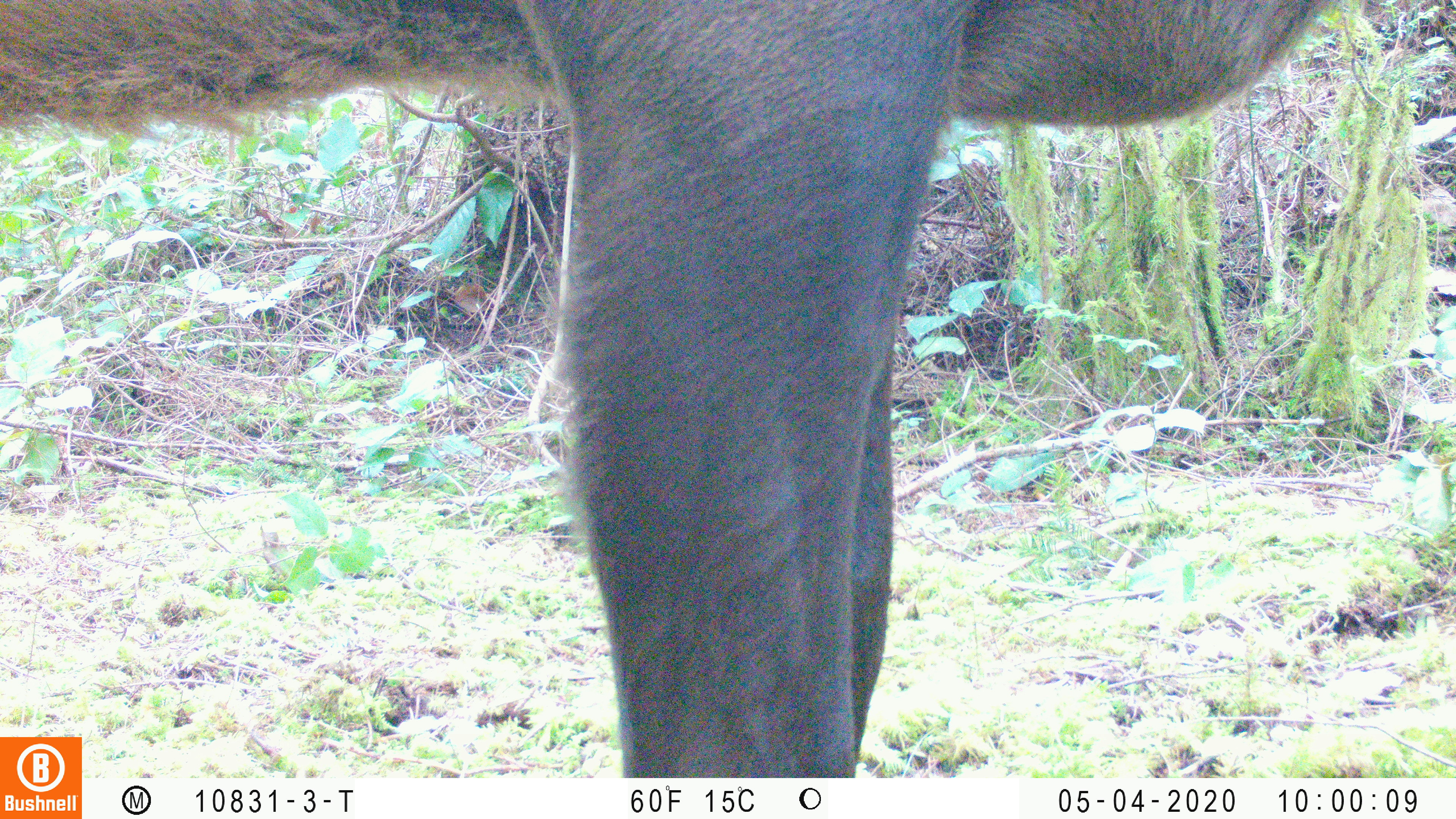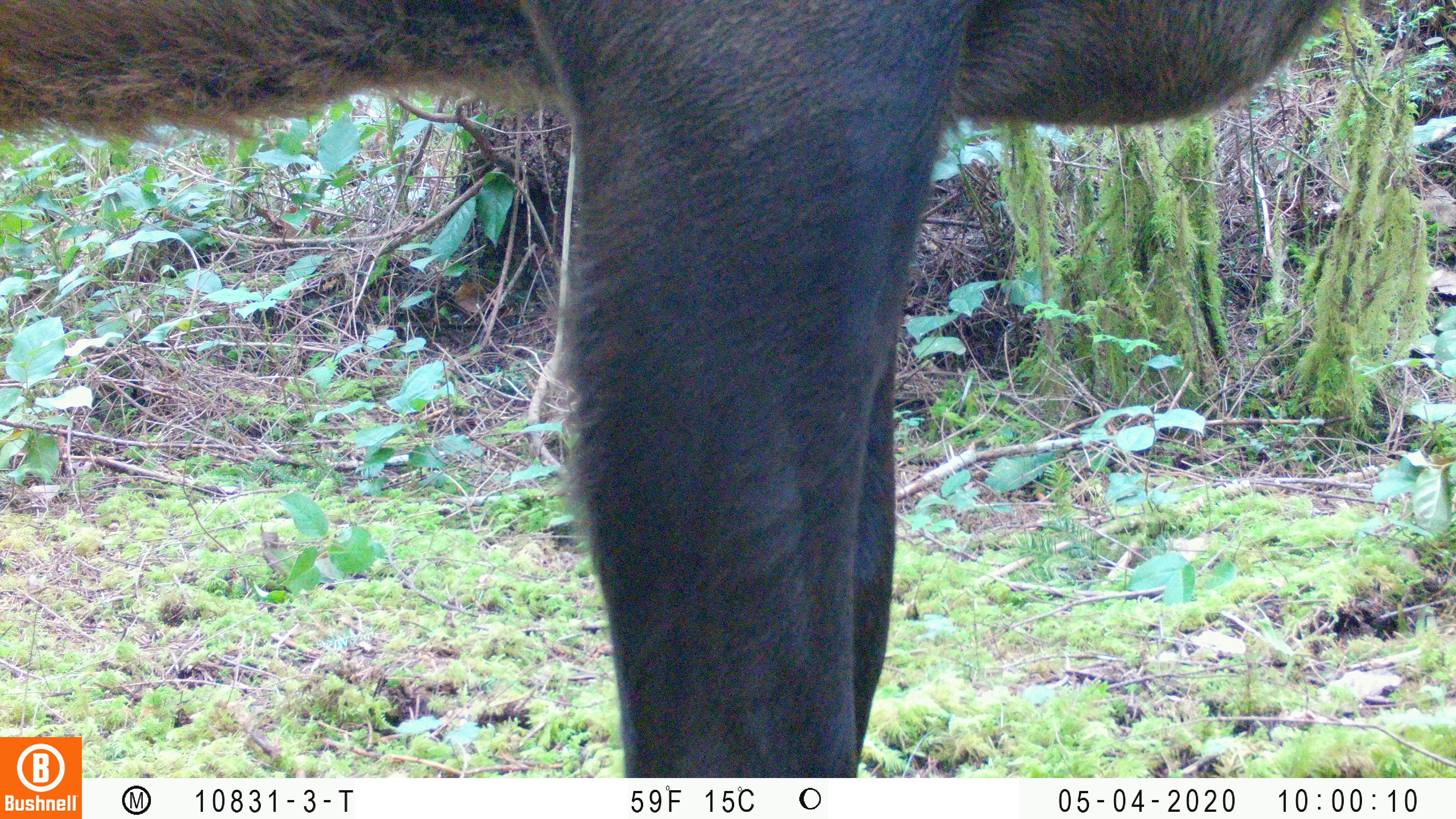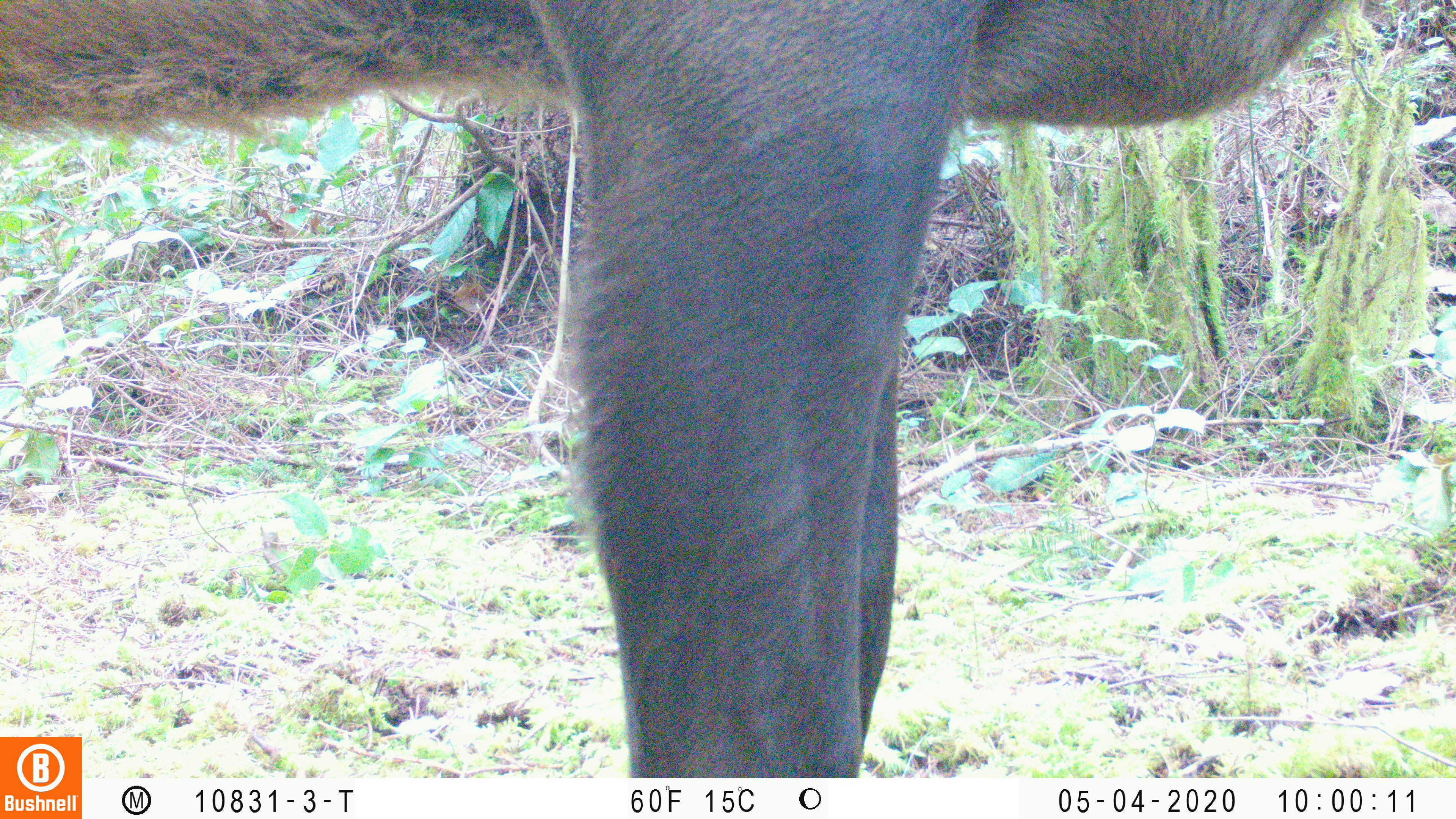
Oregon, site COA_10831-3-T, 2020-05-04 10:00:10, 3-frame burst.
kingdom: Animalia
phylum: Chordata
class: Mammalia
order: Artiodactyla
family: Cervidae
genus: Cervus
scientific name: Cervus canadensis roosevelti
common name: roosevelt elk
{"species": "roosevelt elk (Cervus canadensis roosevelti)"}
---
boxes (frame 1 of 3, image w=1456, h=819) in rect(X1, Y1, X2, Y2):
roosevelt elk: rect(0, 0, 1335, 730)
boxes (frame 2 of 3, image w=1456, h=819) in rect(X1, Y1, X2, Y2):
roosevelt elk: rect(4, 0, 1329, 730)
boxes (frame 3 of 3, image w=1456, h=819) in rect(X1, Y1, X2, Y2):
roosevelt elk: rect(2, 0, 1341, 730)